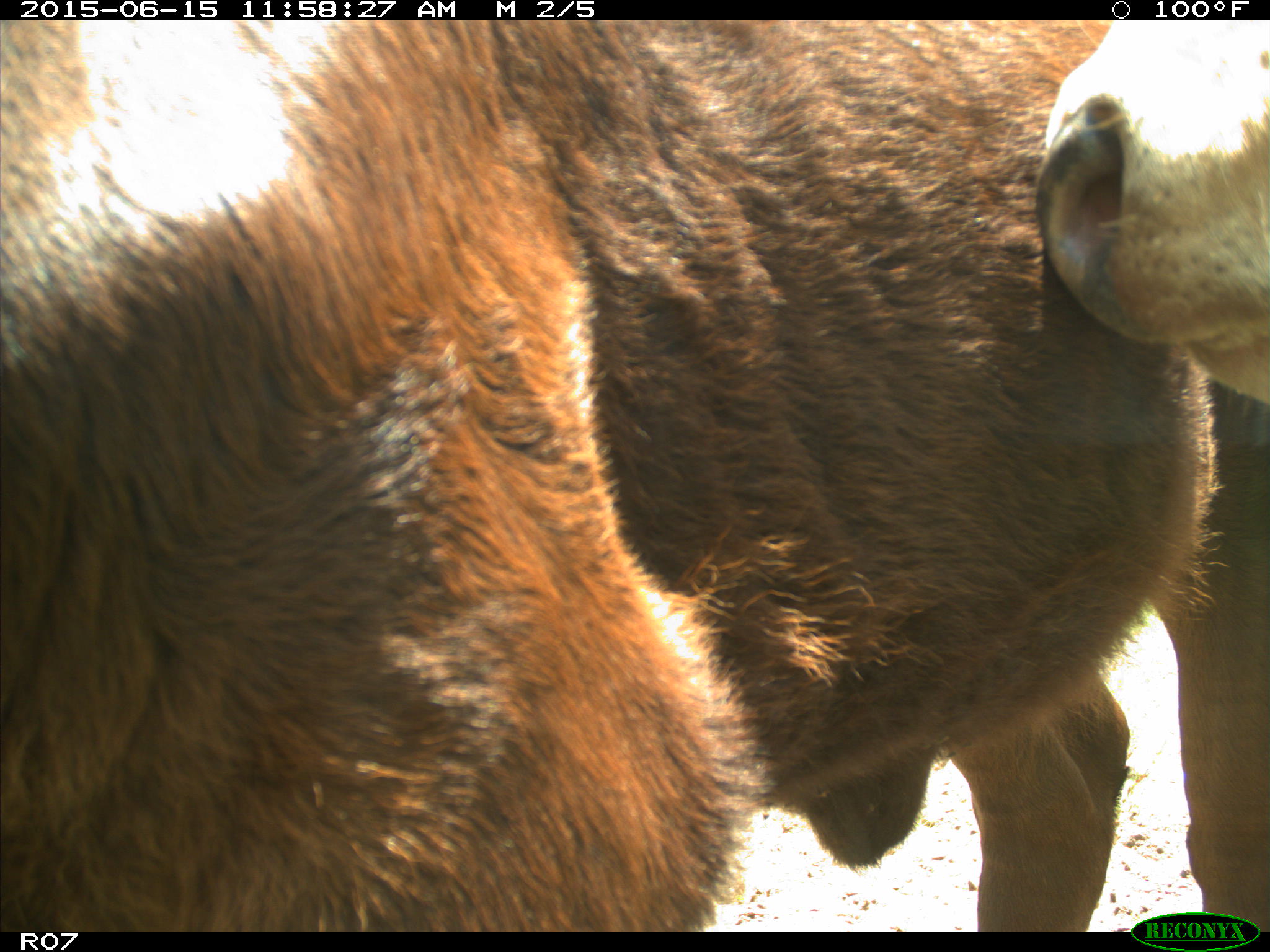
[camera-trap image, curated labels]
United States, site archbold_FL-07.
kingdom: Animalia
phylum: Chordata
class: Mammalia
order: Artiodactyla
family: Bovidae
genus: Bos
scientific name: Bos taurus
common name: domestic cow